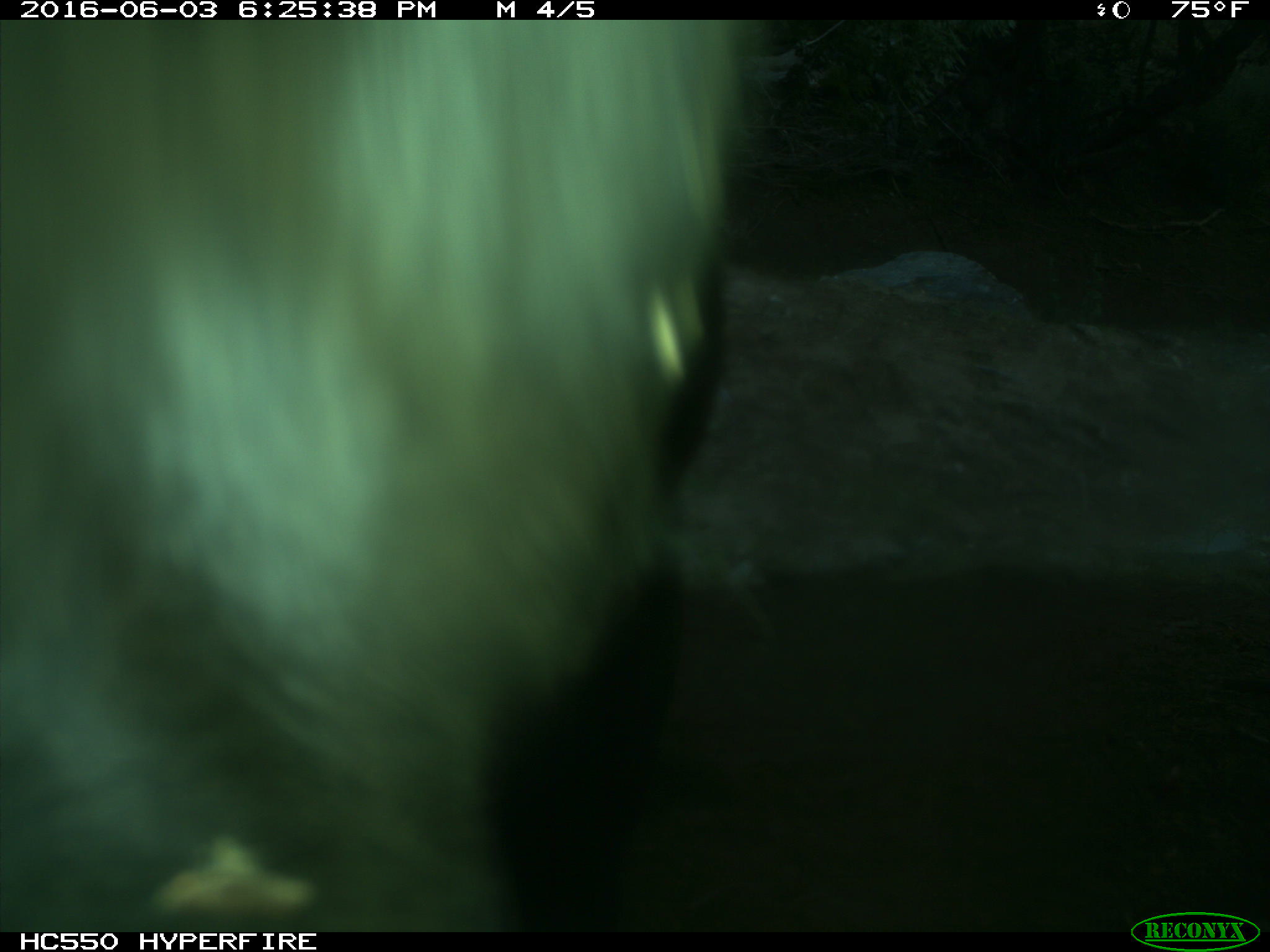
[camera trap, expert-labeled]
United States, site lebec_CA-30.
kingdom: Animalia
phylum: Chordata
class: Mammalia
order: Artiodactyla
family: Bovidae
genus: Bos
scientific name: Bos taurus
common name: domestic cow